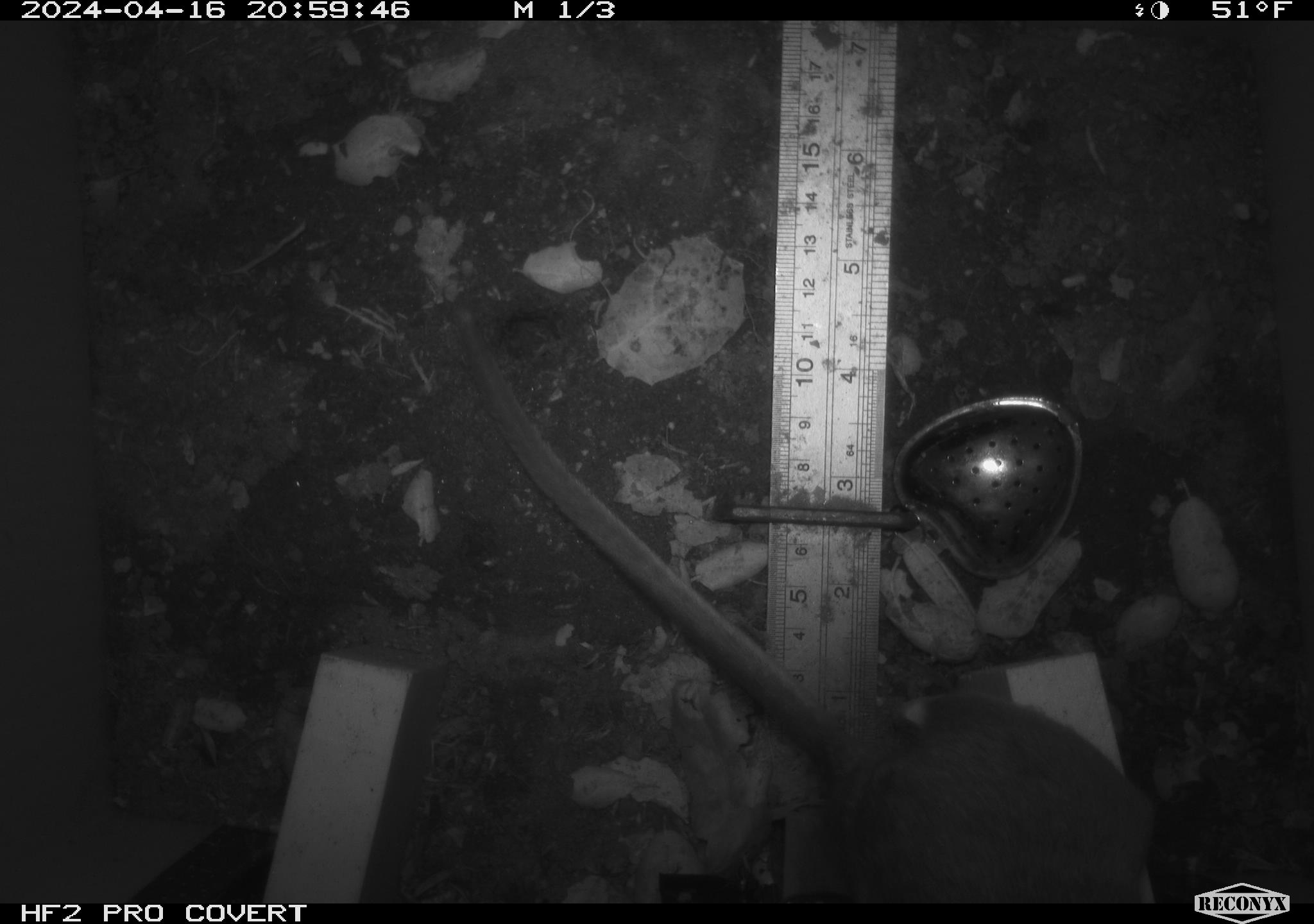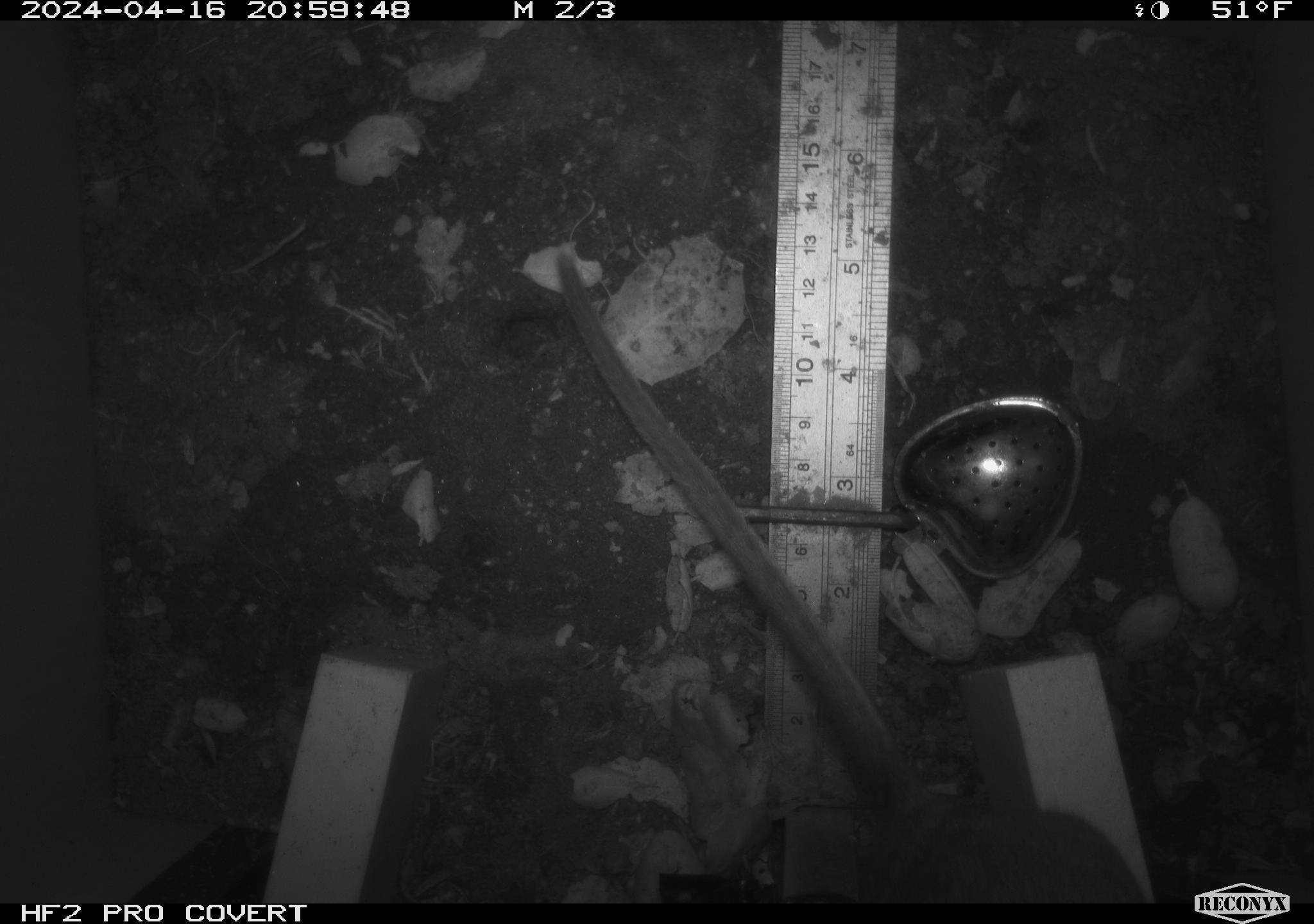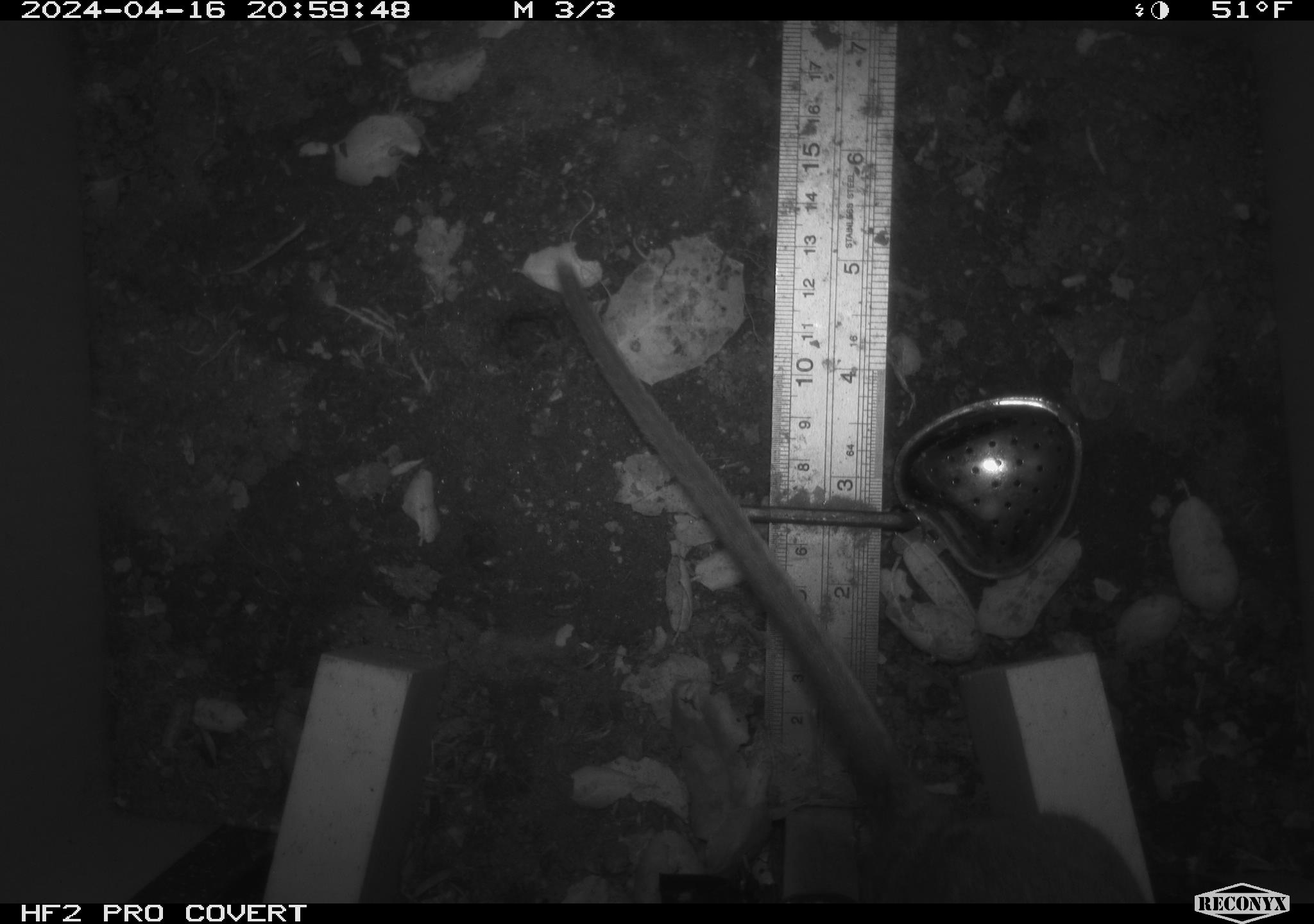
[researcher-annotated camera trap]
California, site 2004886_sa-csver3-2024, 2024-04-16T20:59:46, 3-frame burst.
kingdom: Animalia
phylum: Chordata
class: Mammalia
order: Rodentia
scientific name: Rodentia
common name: rodent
Rodent (Rodentia).